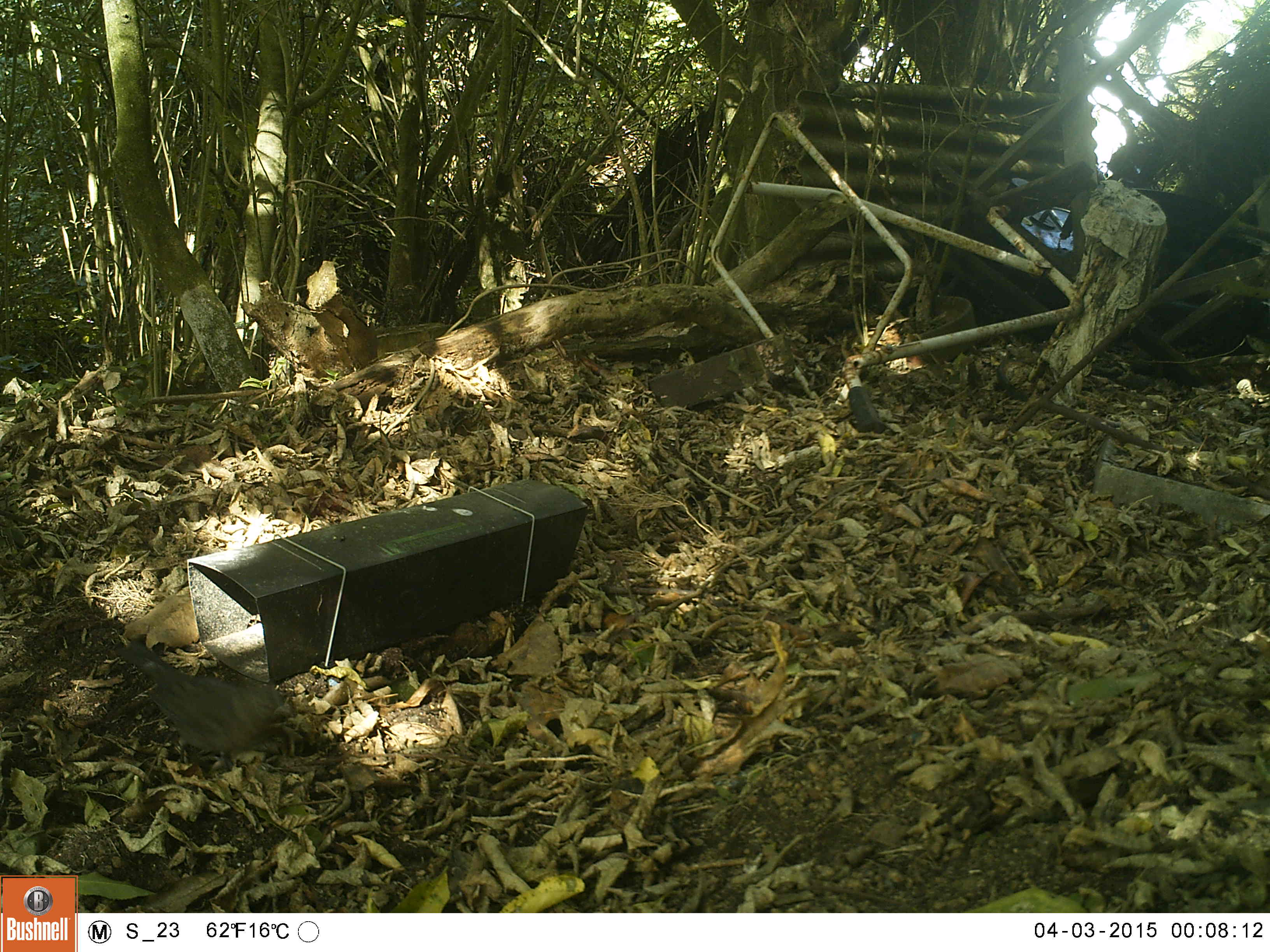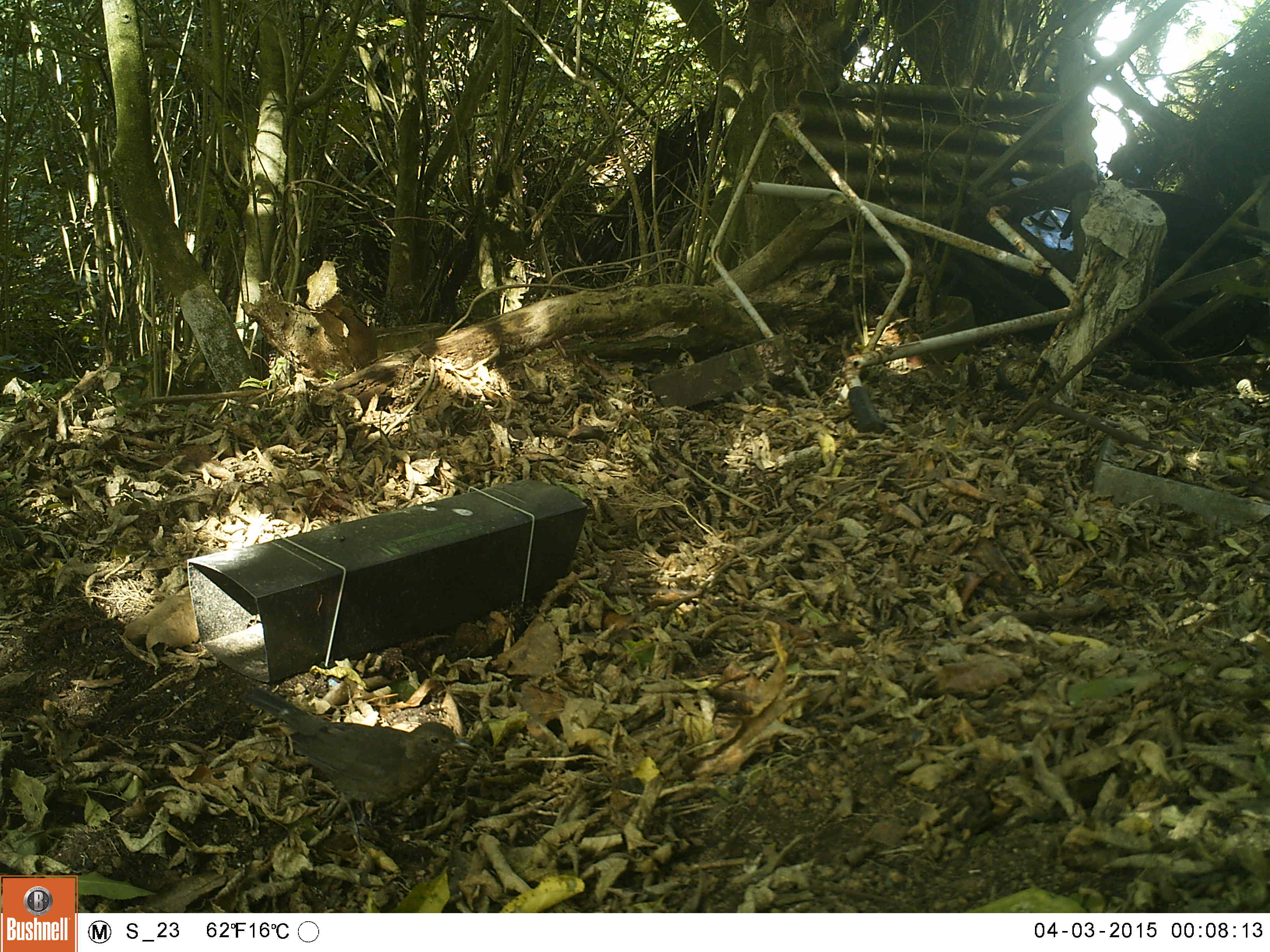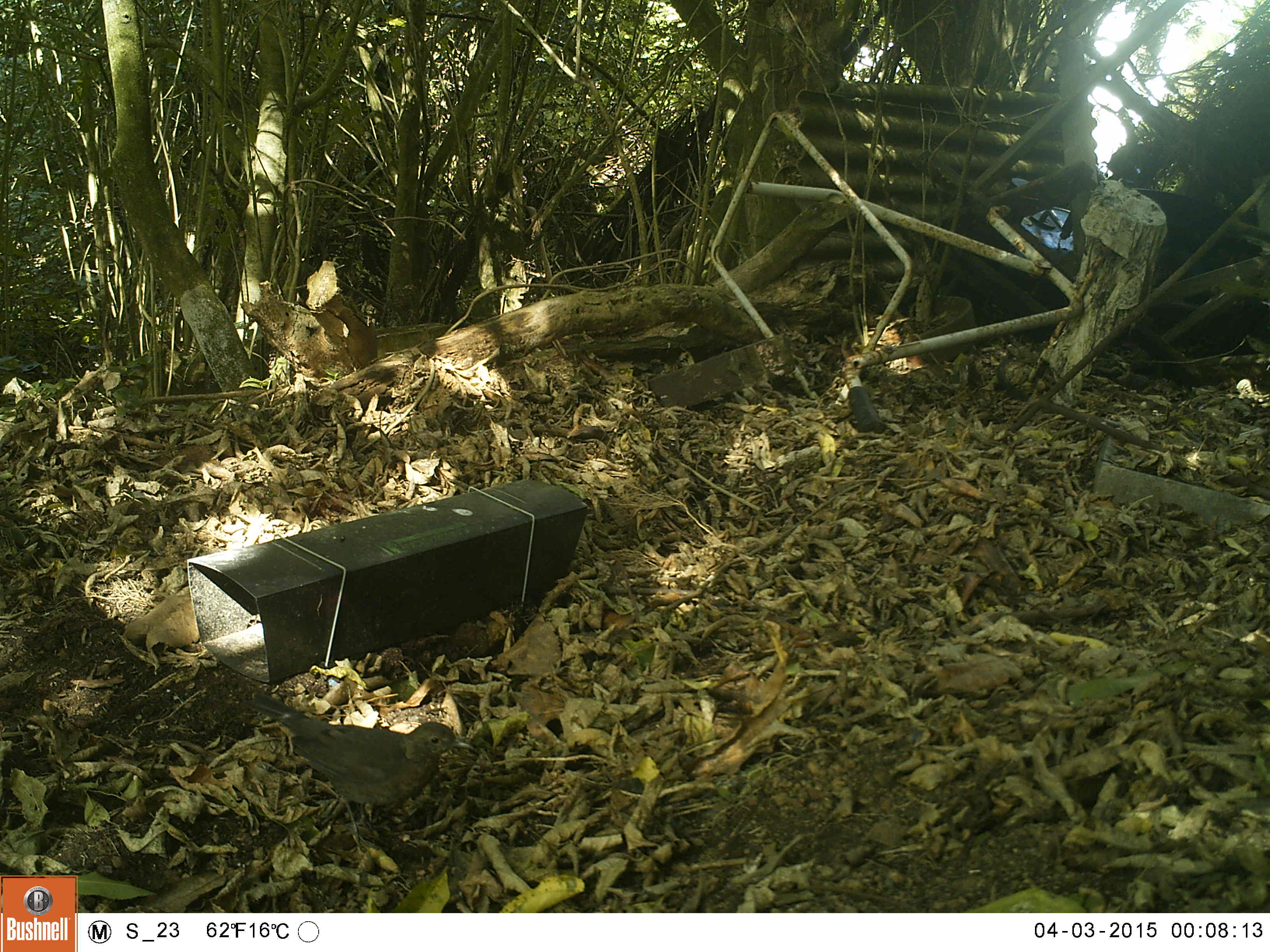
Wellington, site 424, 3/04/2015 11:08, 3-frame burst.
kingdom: Animalia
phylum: Chordata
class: Aves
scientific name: Aves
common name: bird